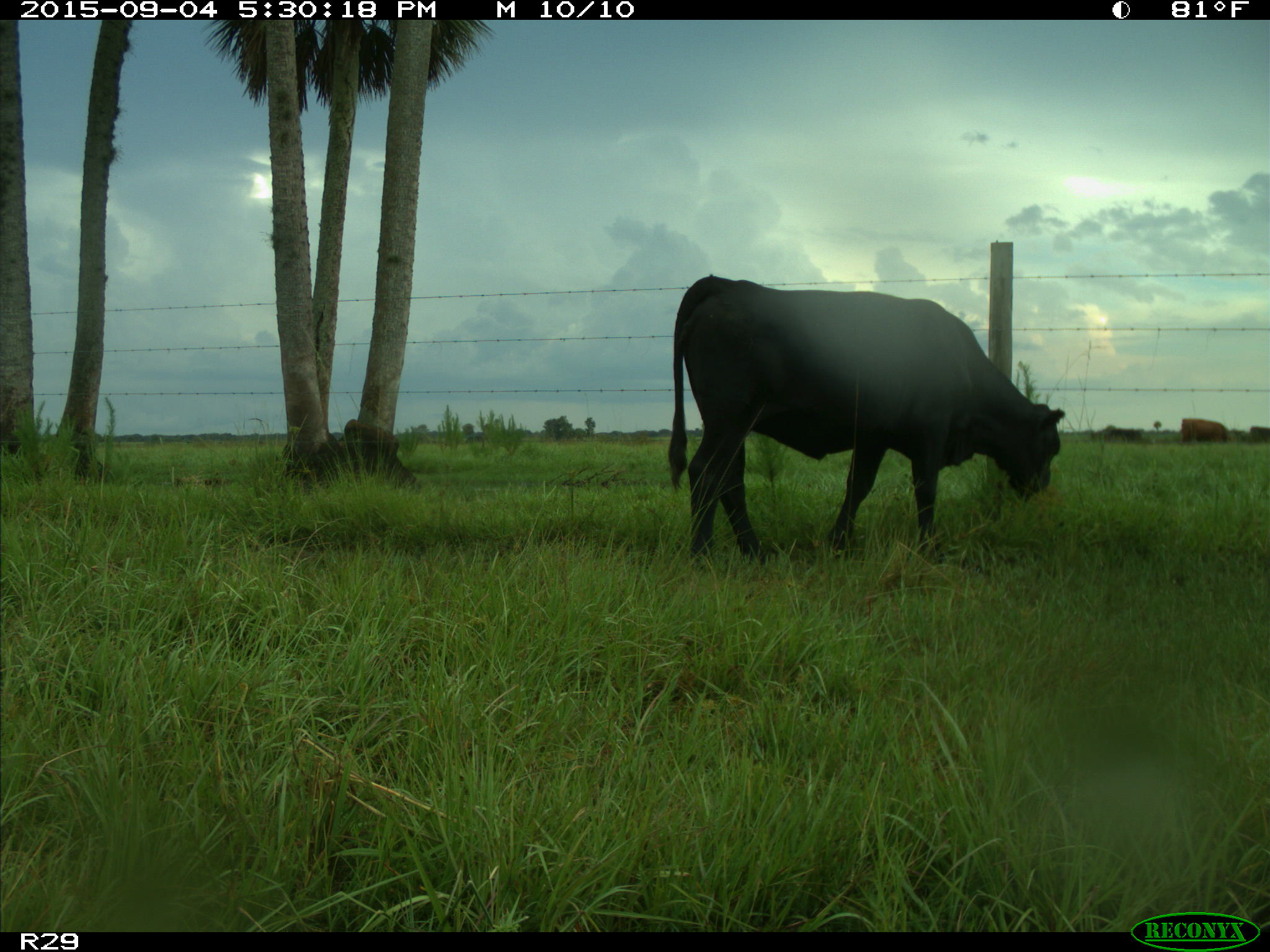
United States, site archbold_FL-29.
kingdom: Animalia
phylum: Chordata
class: Mammalia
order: Artiodactyla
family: Bovidae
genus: Bos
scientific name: Bos taurus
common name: domestic cow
Bos taurus (domestic cow).